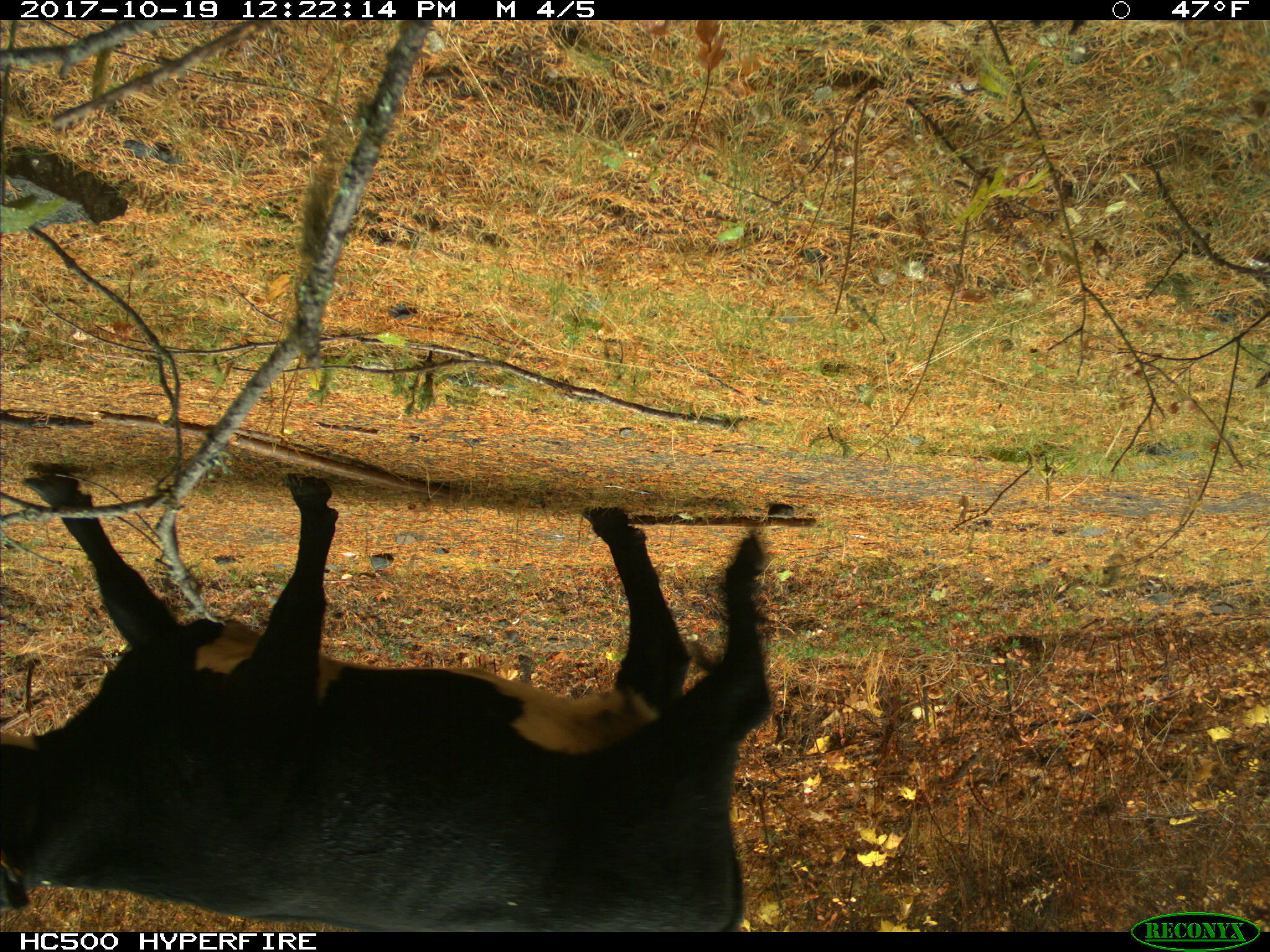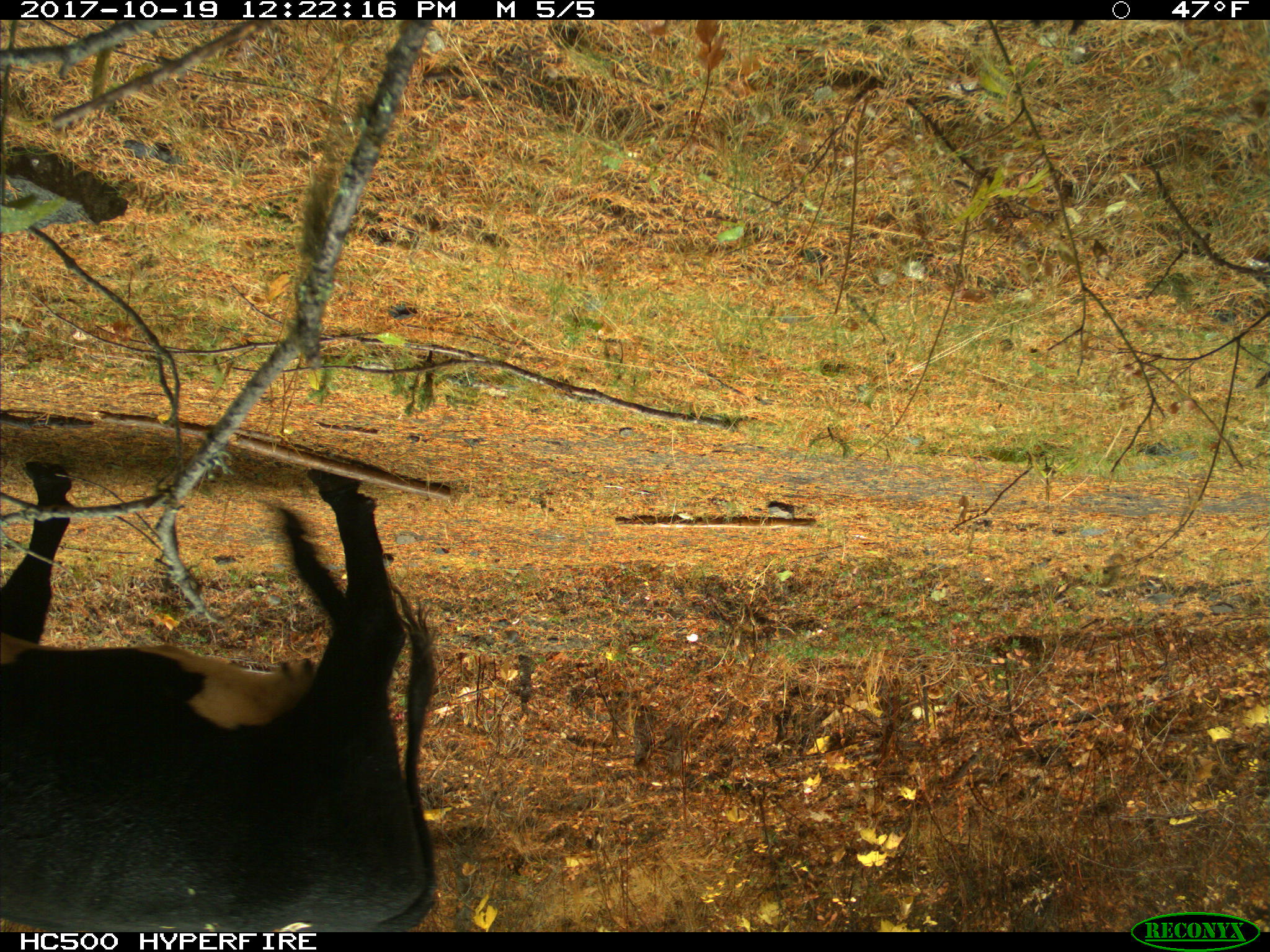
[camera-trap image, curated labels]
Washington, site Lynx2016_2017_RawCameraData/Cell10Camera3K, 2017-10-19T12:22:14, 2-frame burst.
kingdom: Animalia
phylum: Chordata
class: Mammalia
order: Artiodactyla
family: Bovidae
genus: Bos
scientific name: Bos taurus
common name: domestic cattle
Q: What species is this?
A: Domestic cattle (Bos taurus).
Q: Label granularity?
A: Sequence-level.